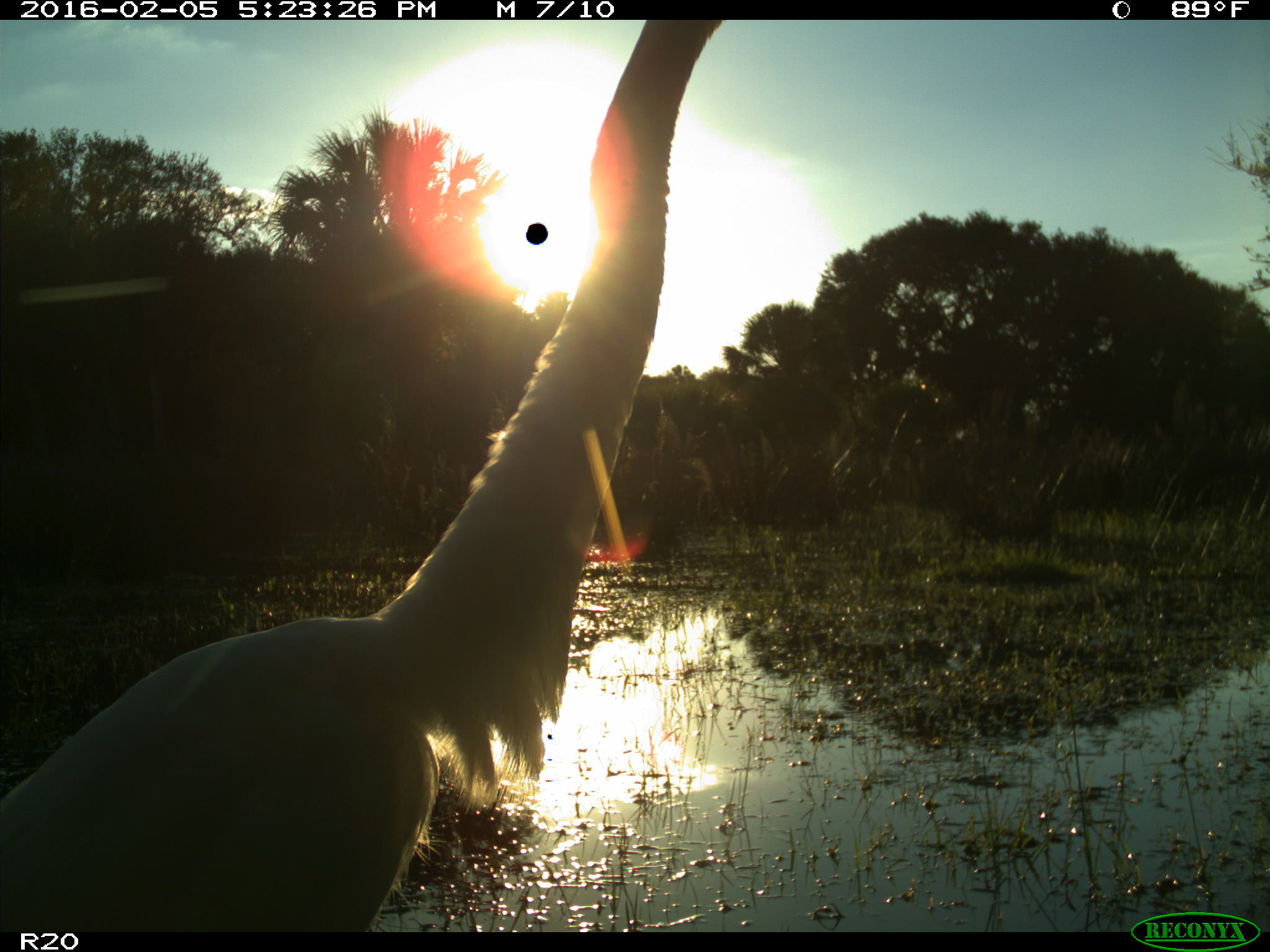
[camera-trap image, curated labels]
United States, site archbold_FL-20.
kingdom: Animalia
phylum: Chordata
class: Aves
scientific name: Aves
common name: birds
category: unidentified bird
Unidentified bird (birds) (Aves).